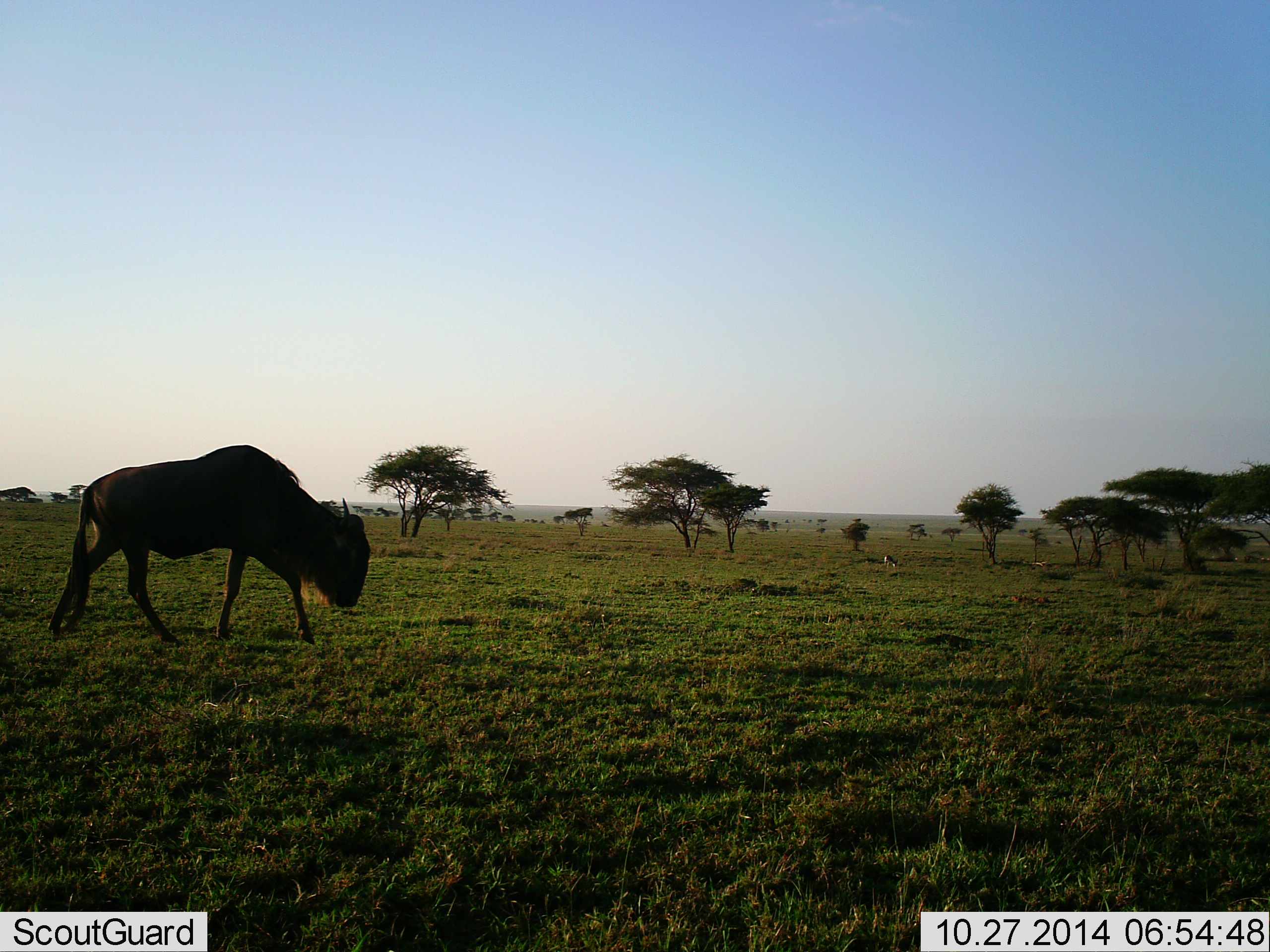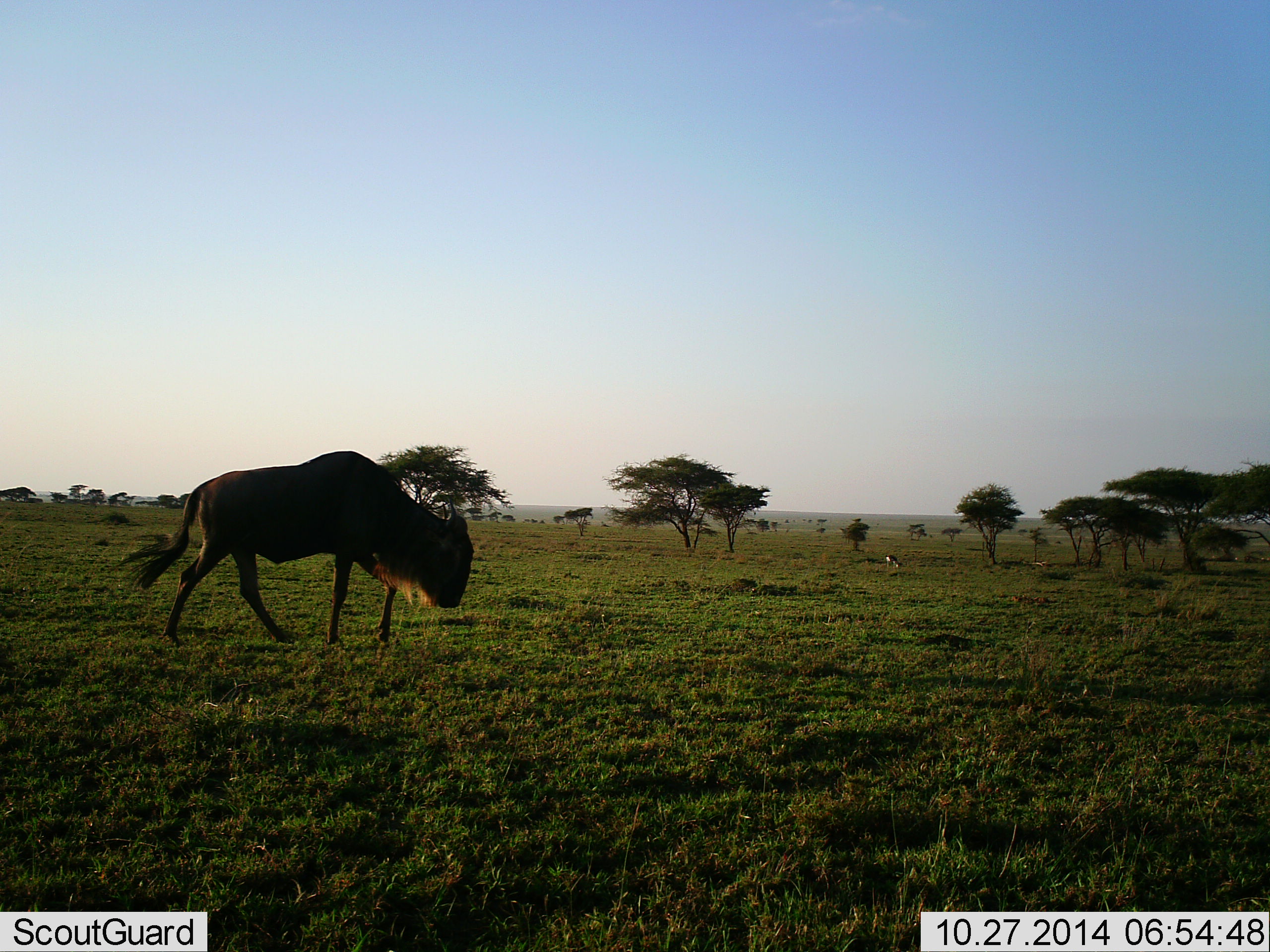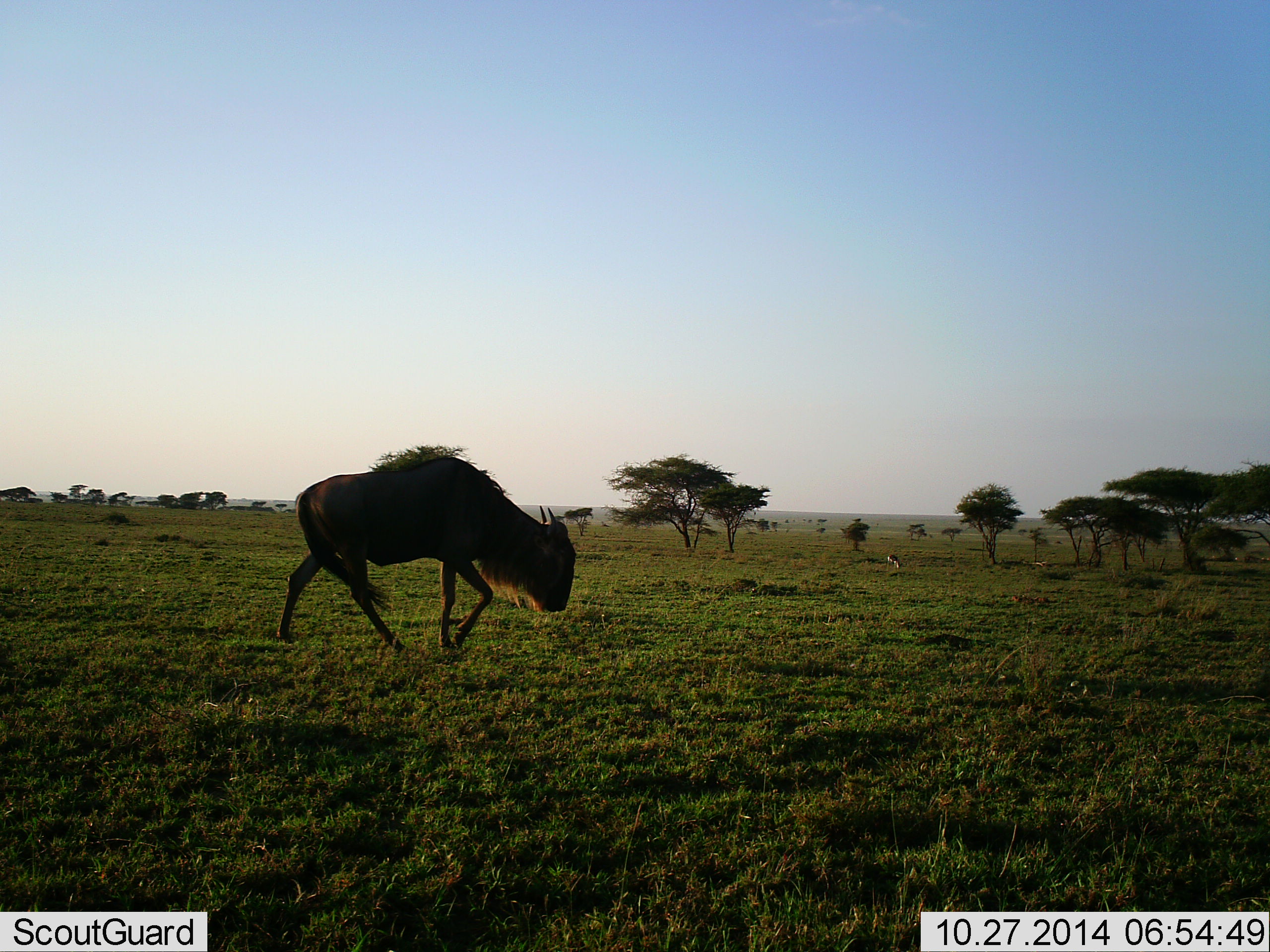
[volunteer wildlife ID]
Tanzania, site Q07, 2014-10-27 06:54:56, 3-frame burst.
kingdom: Animalia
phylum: Chordata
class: Mammalia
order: Artiodactyla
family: Bovidae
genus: Connochaetes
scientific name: Connochaetes taurinus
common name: blue wildebeest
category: wildebeest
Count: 1.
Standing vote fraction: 0%.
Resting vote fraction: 0%.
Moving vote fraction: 100%.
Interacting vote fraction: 0%.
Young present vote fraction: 0%.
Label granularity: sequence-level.